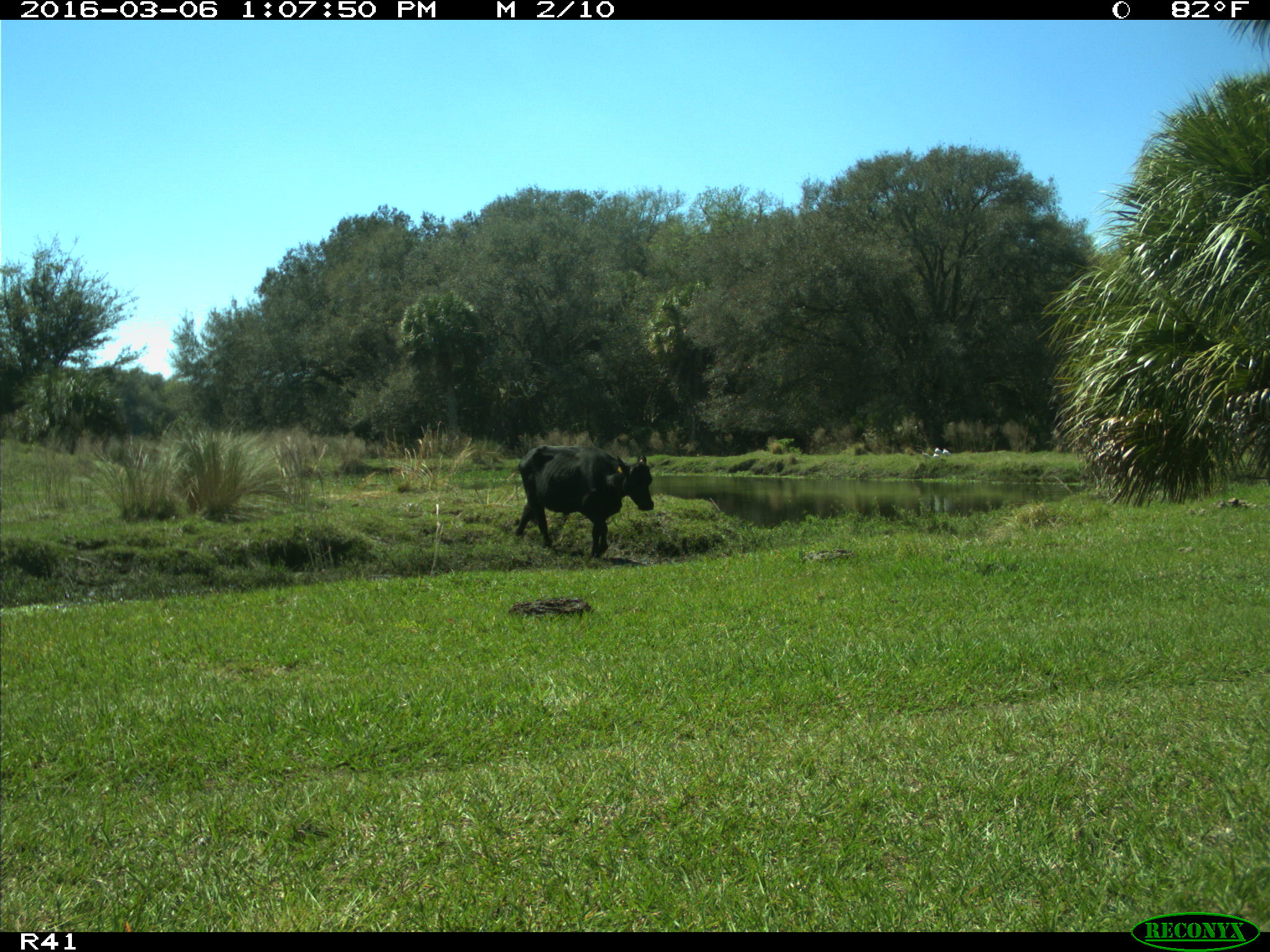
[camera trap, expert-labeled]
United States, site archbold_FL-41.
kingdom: Animalia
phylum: Chordata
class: Mammalia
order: Artiodactyla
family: Bovidae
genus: Bos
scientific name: Bos taurus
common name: domestic cow